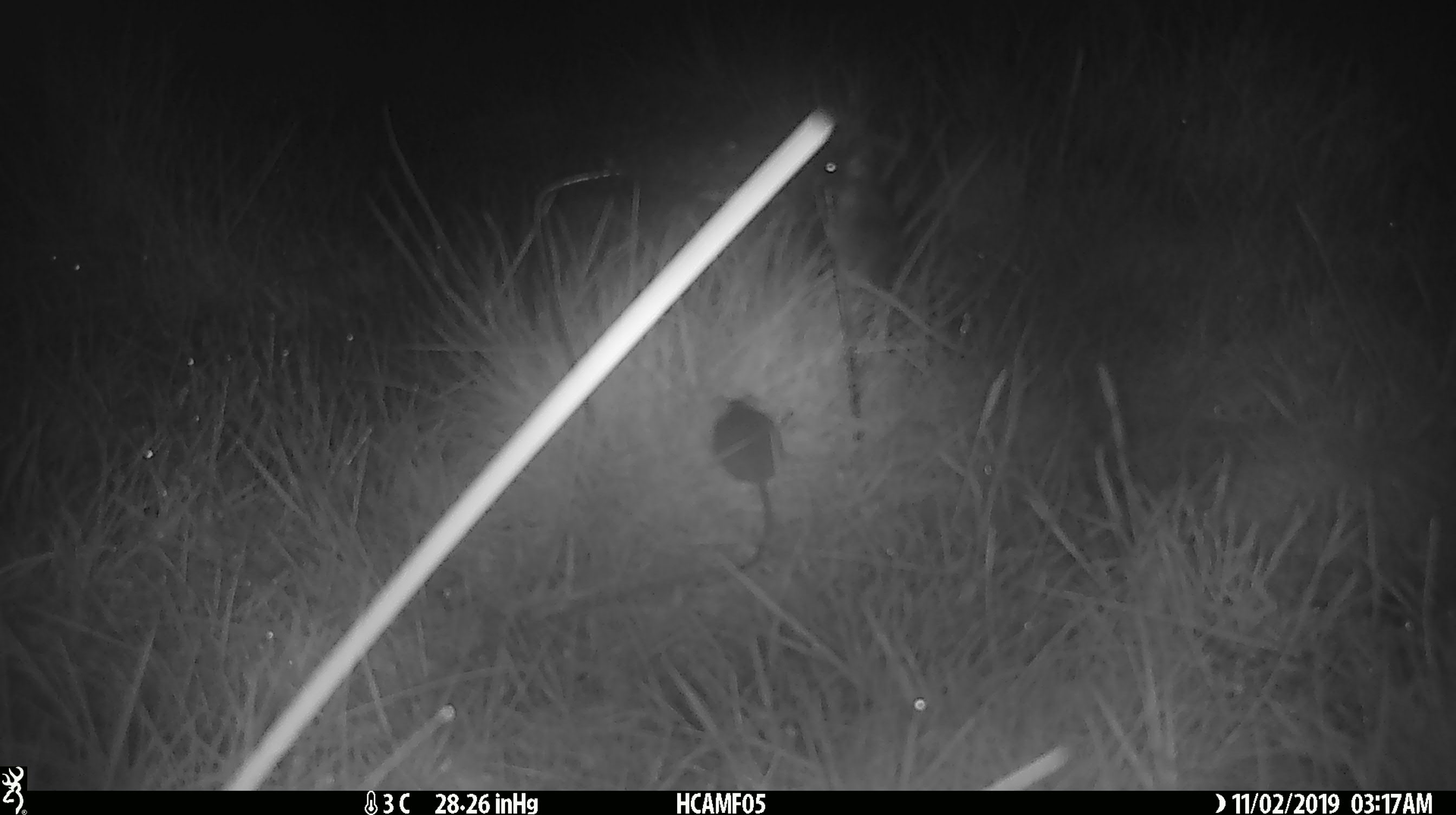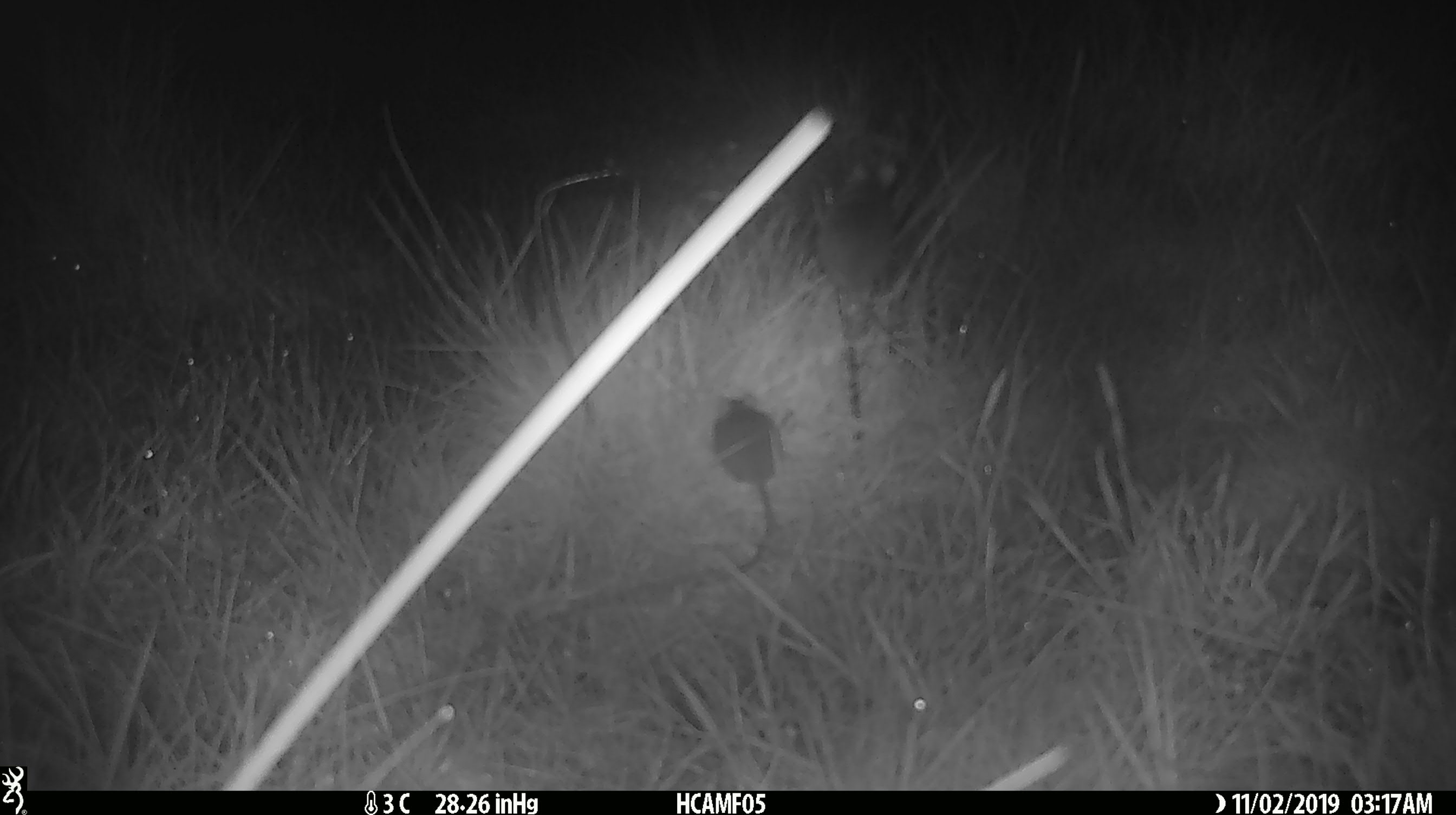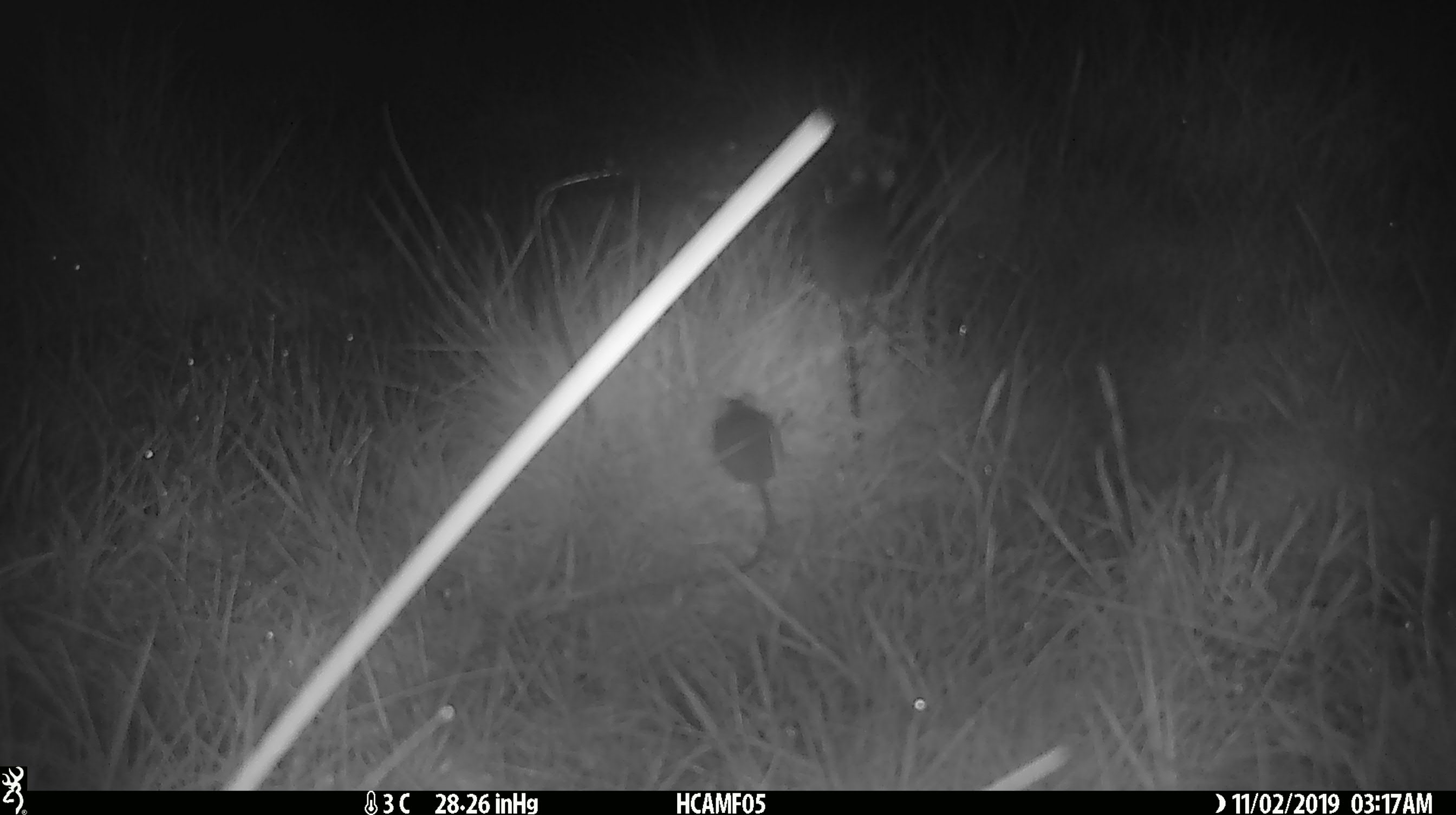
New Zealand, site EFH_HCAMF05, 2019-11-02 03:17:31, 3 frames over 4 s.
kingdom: Animalia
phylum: Chordata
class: Mammalia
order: Rodentia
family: Muridae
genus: Mus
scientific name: Mus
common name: mouse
Mouse (Mus).